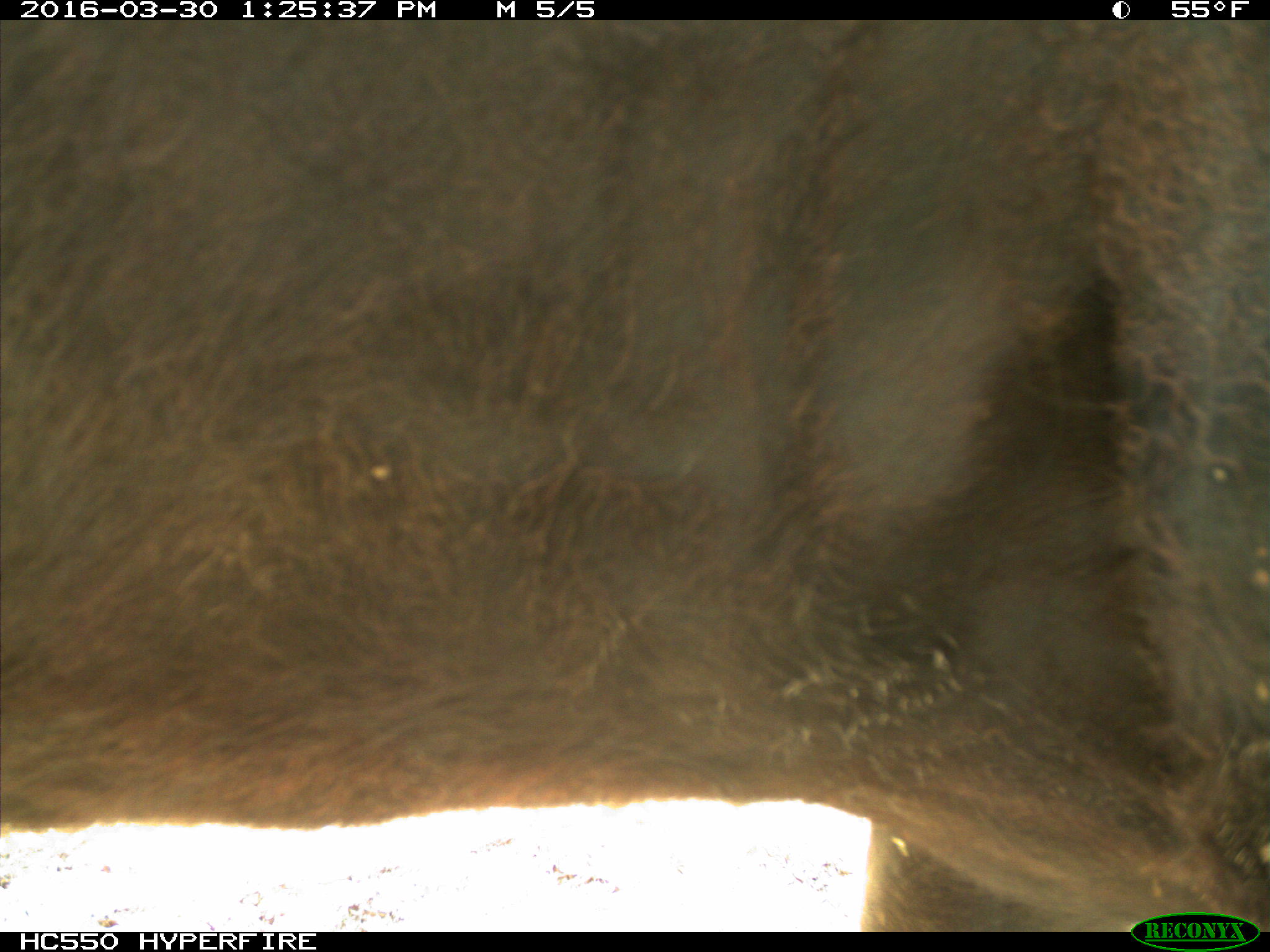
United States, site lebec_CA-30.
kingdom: Animalia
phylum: Chordata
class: Mammalia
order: Artiodactyla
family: Bovidae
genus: Bos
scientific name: Bos taurus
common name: domestic cow